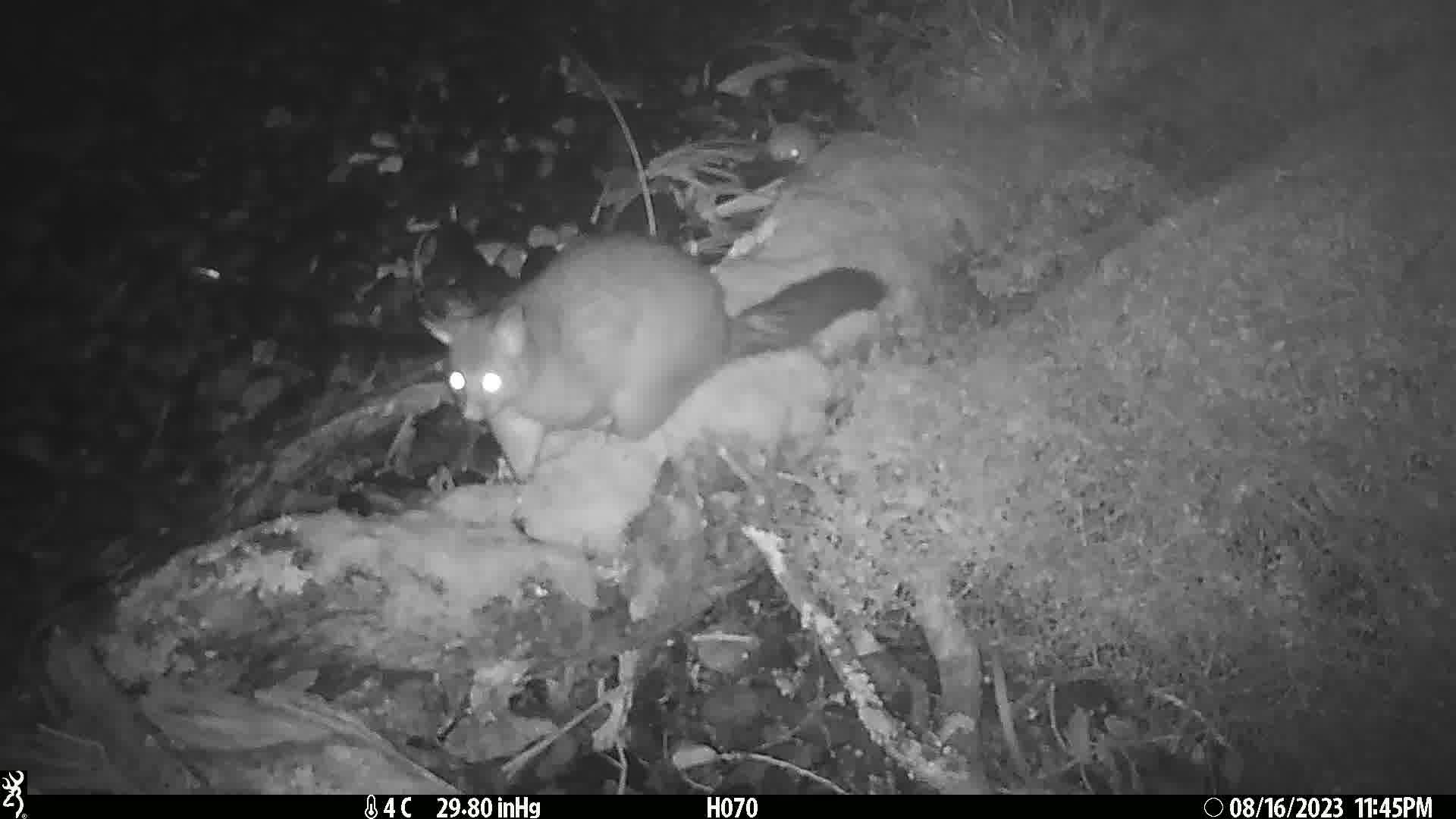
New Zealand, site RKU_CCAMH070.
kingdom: Animalia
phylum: Chordata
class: Mammalia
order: Diprotodontia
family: Phalangeridae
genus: Trichosurus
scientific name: Trichosurus vulpecula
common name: common brushtail possum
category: possum